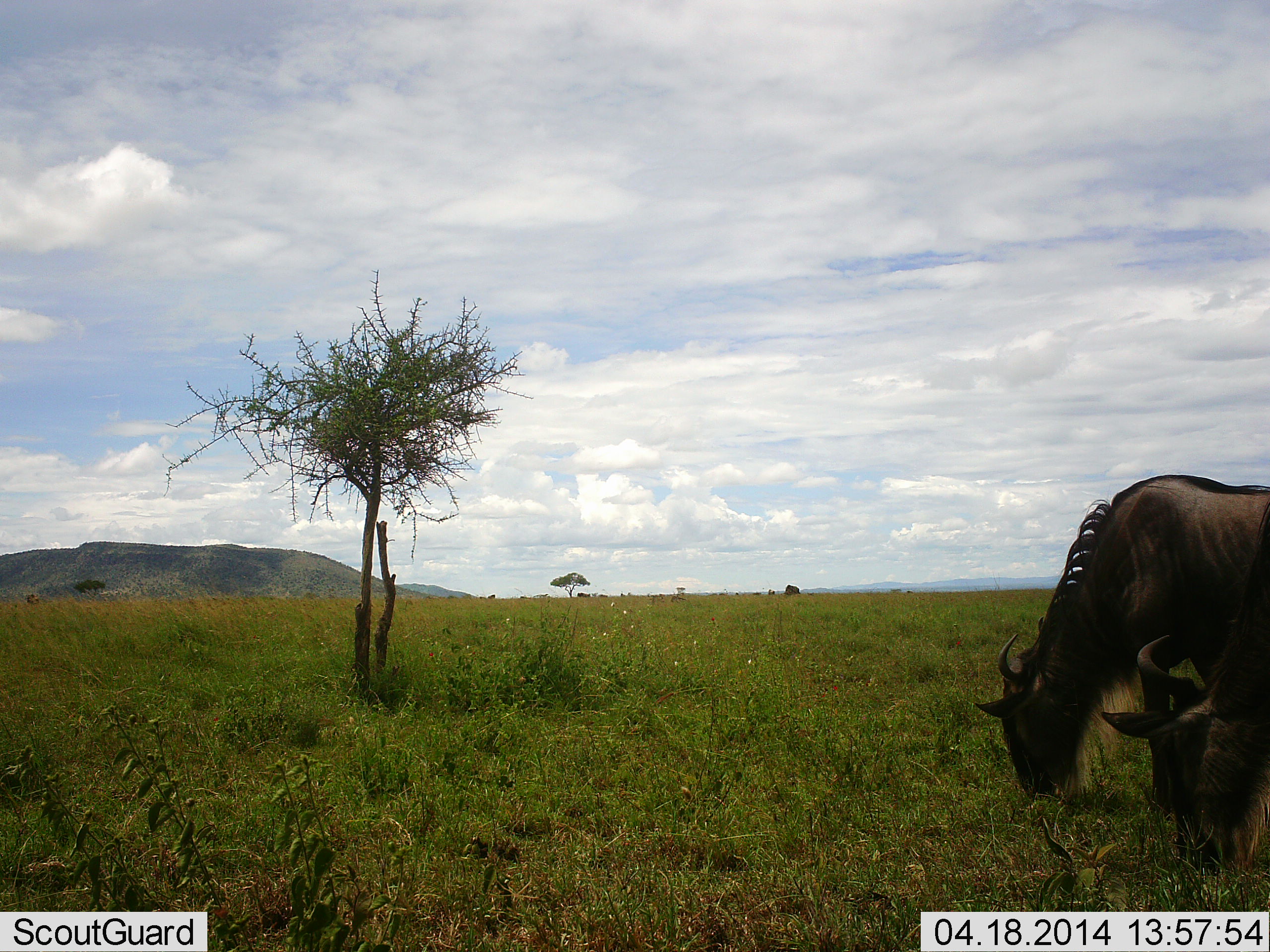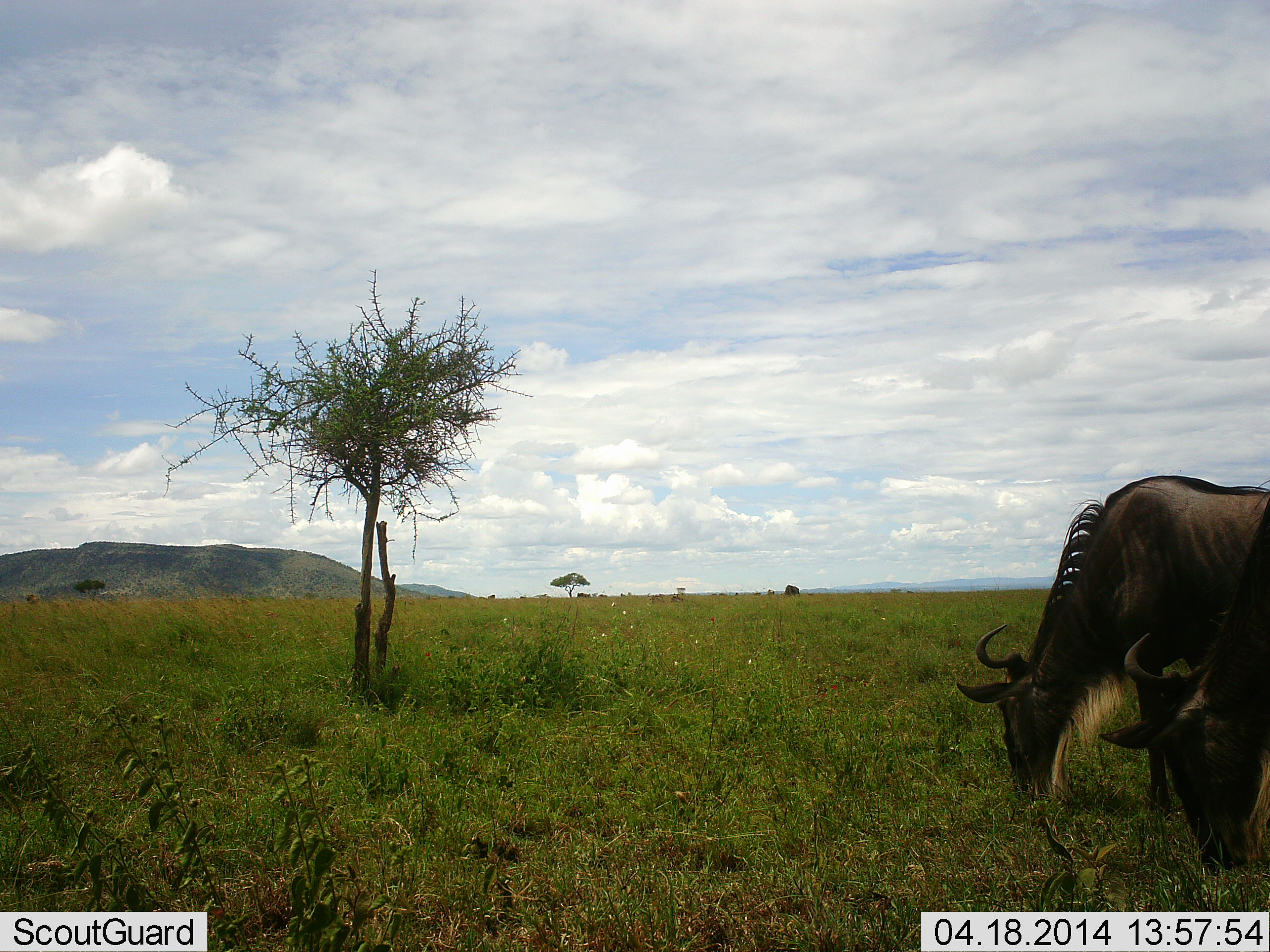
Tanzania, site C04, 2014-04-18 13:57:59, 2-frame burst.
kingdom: Animalia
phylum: Chordata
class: Mammalia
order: Artiodactyla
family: Bovidae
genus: Connochaetes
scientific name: Connochaetes taurinus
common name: blue wildebeest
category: wildebeest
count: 2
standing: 20%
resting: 0%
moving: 0%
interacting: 0%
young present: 0%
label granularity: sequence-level